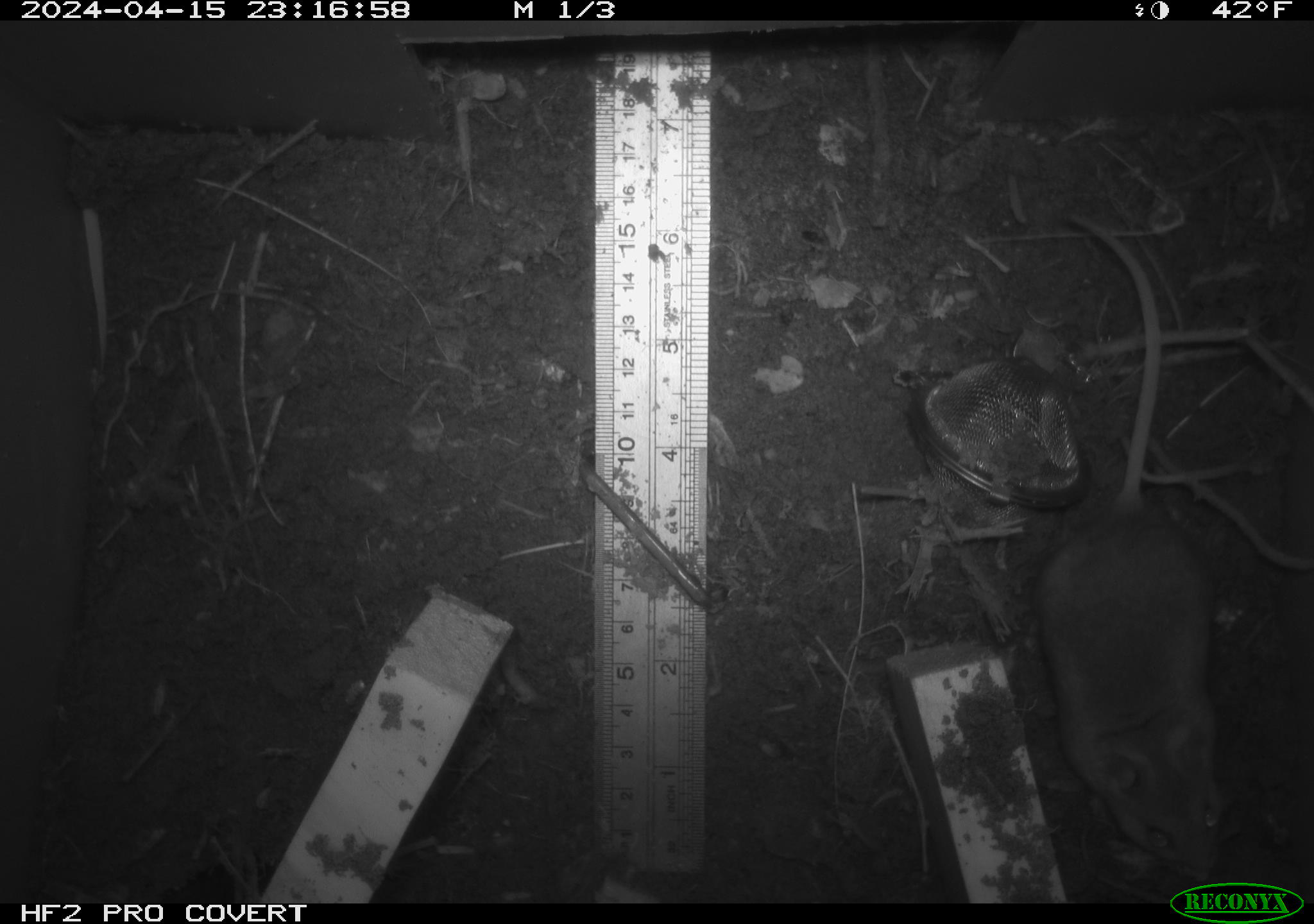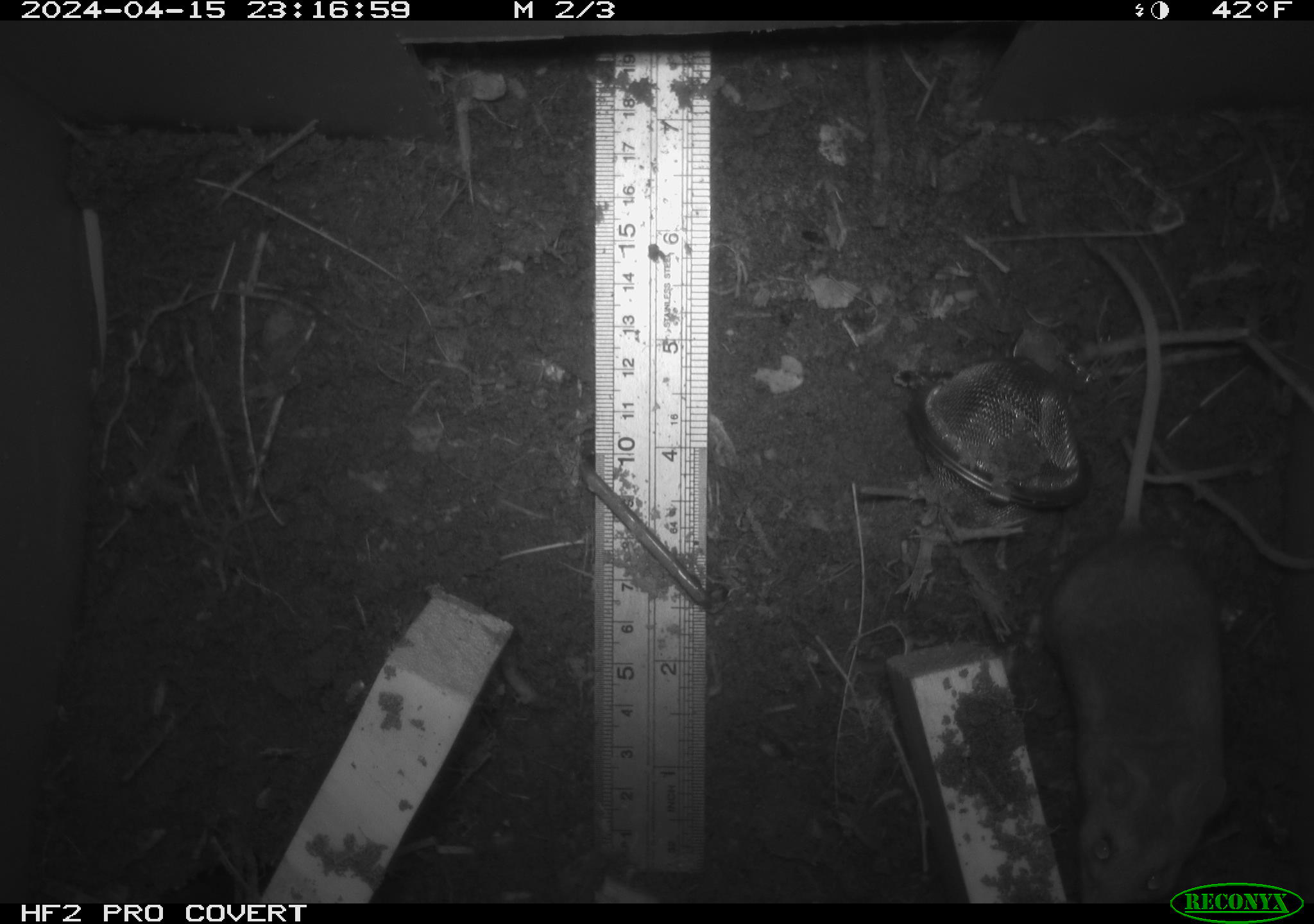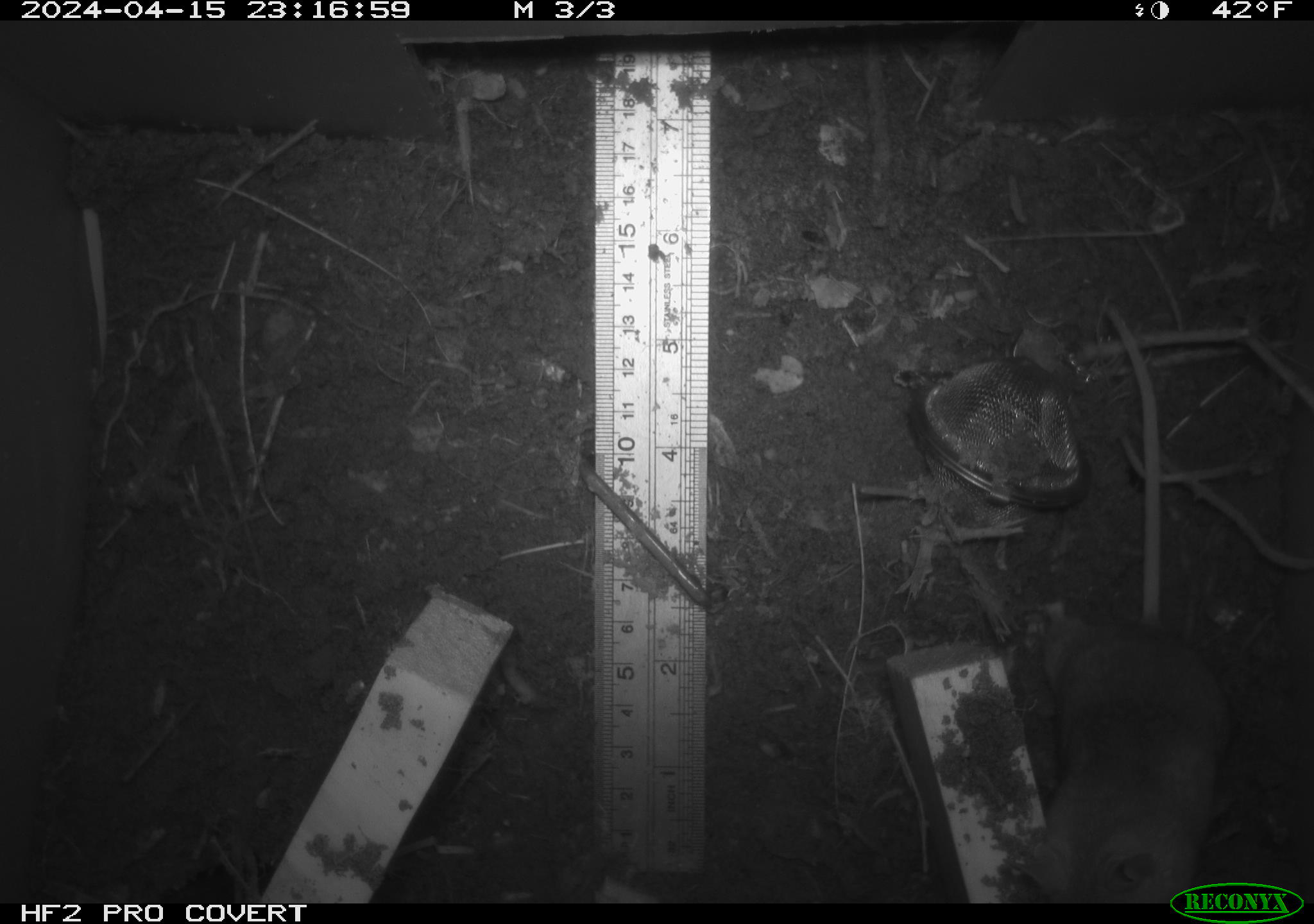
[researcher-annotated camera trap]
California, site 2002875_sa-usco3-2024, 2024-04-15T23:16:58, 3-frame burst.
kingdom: Animalia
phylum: Chordata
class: Mammalia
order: Rodentia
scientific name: Rodentia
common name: rodent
Rodent (Rodentia).